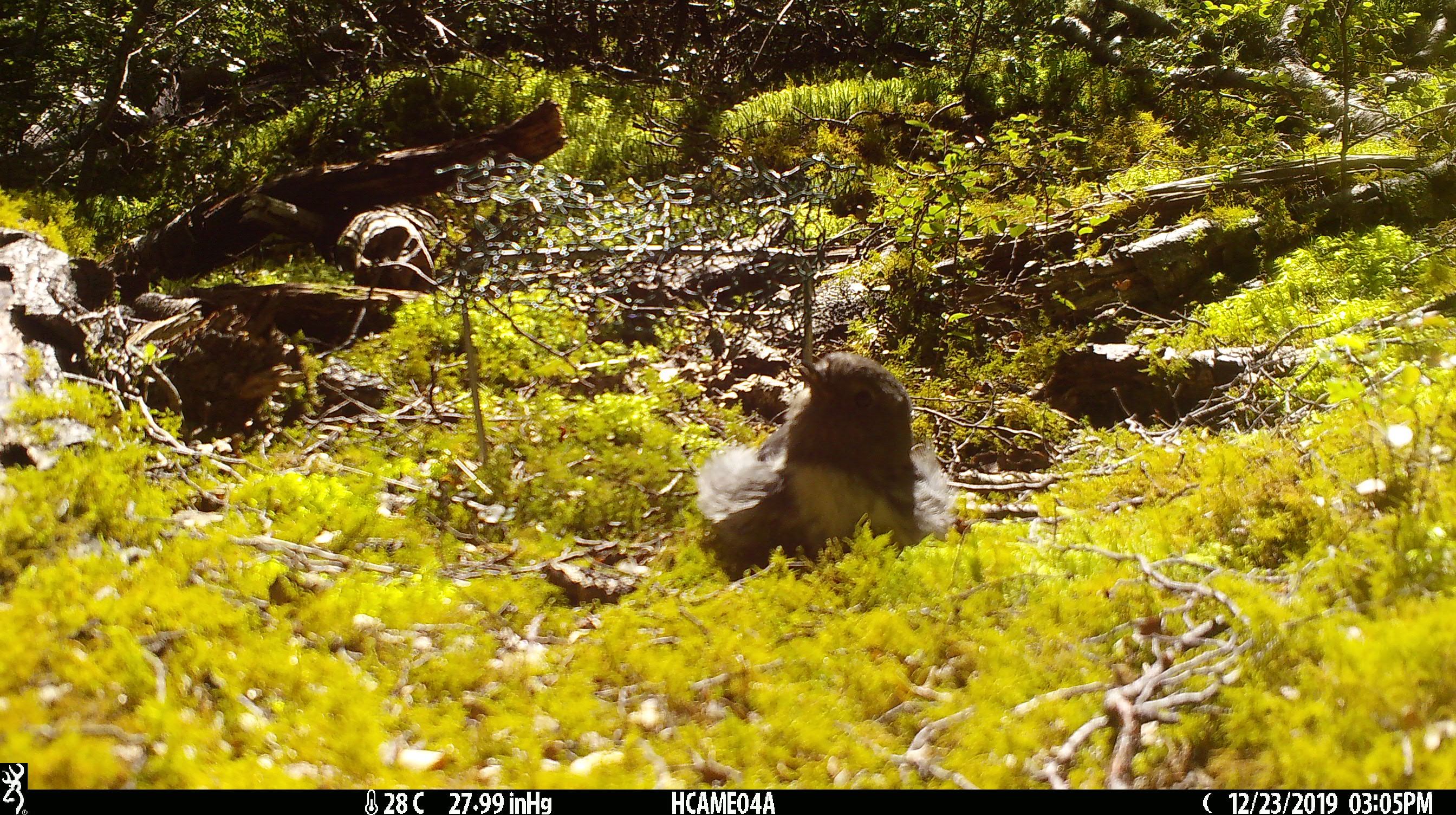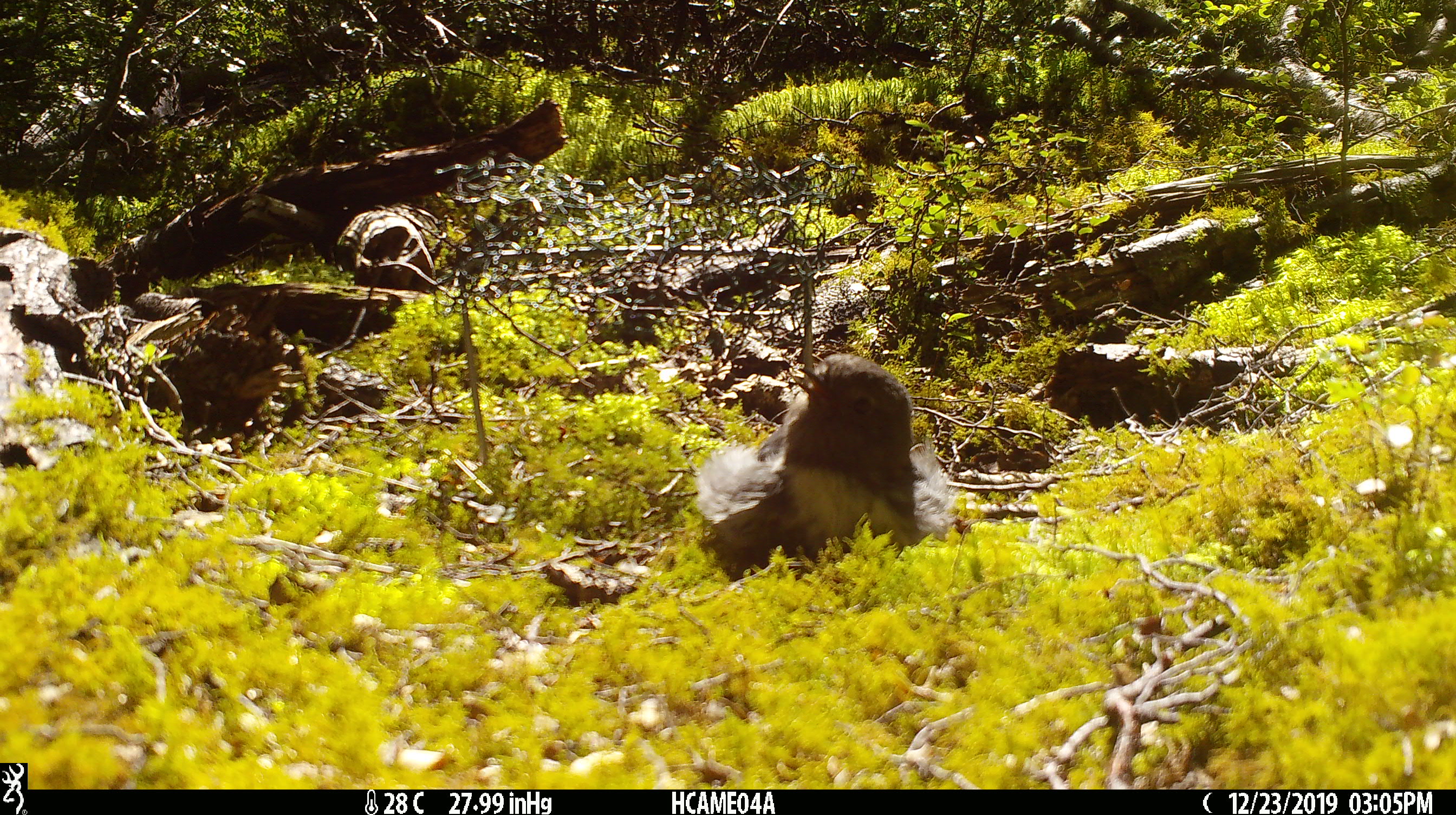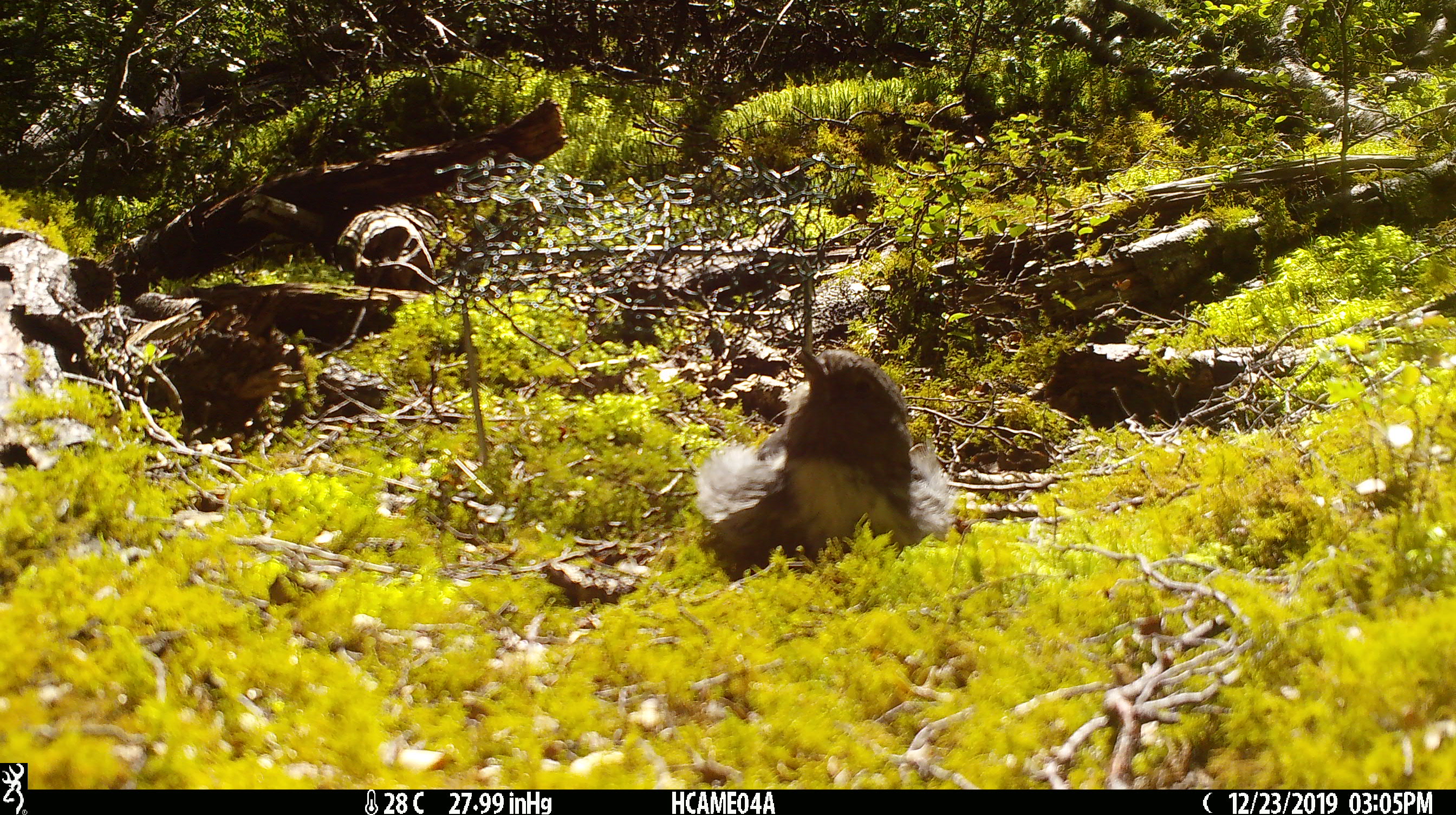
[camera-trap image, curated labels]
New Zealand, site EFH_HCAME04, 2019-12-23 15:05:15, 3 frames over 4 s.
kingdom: Animalia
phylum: Chordata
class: Aves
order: Passeriformes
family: Petroicidae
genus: Petroica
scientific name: Petroica australis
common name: new zealand robin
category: robin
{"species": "robin (new zealand robin) (Petroica australis)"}